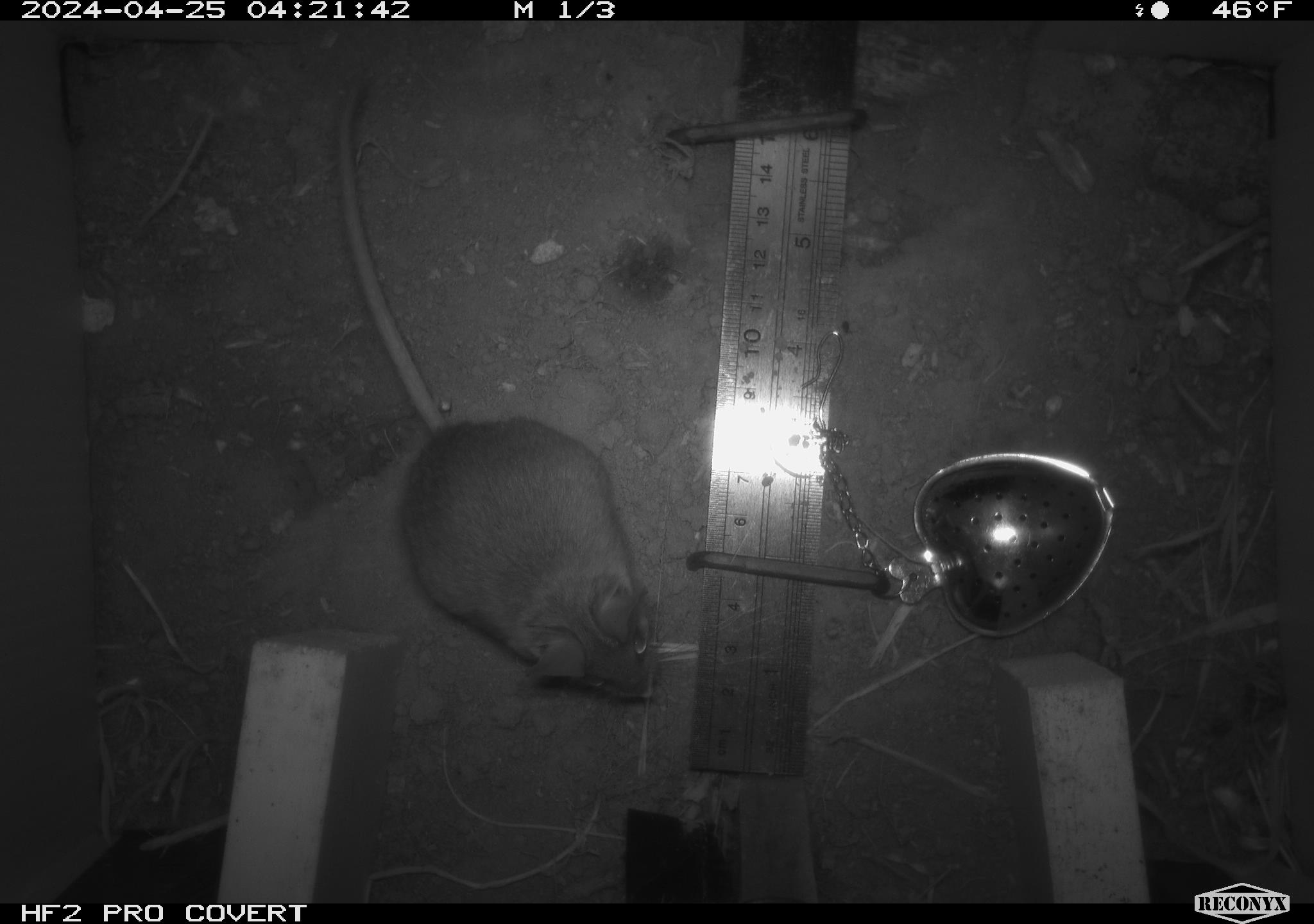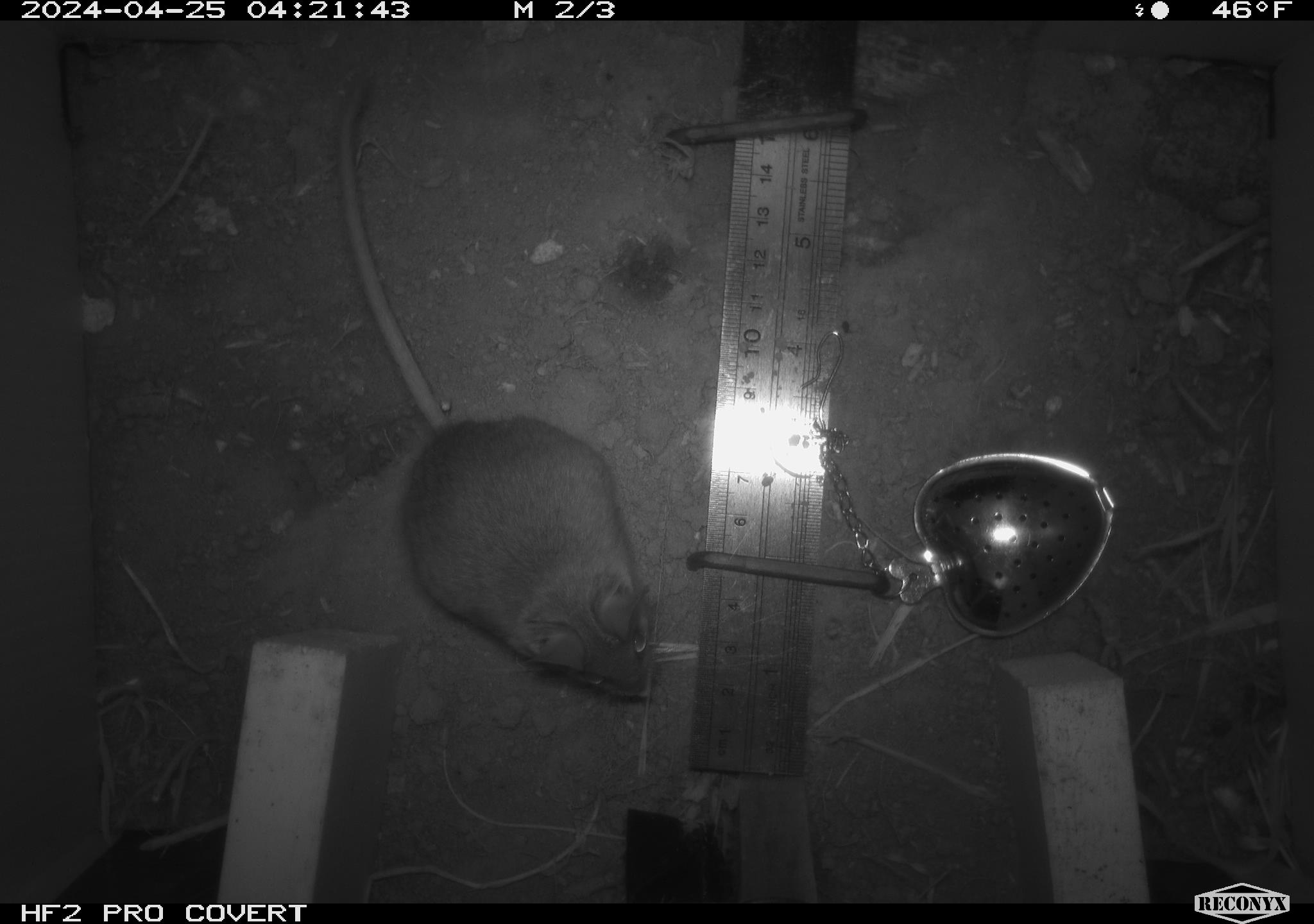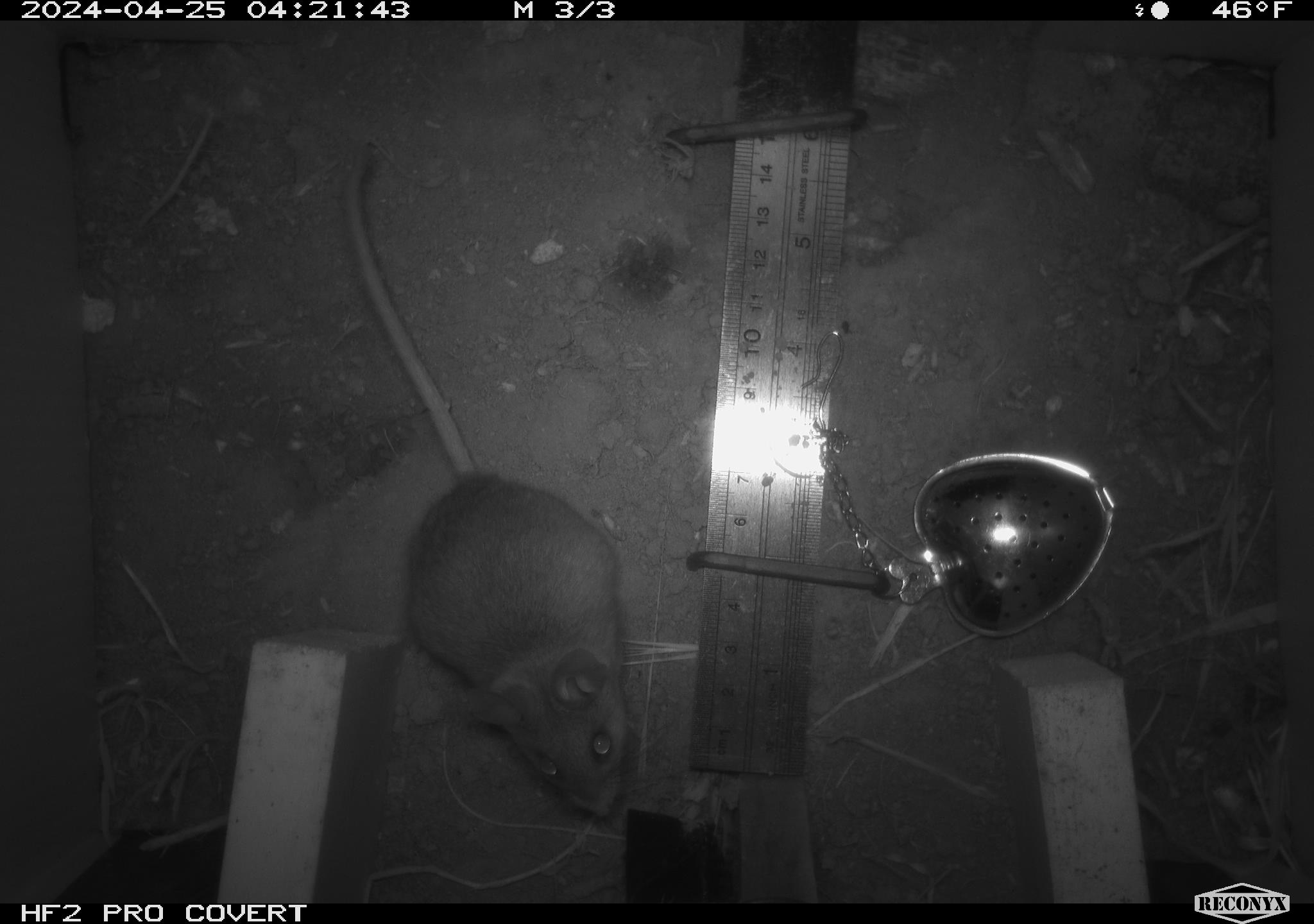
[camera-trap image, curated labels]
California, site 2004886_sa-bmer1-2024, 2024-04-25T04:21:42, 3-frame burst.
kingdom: Animalia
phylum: Chordata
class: Mammalia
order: Rodentia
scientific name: Rodentia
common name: mouse species